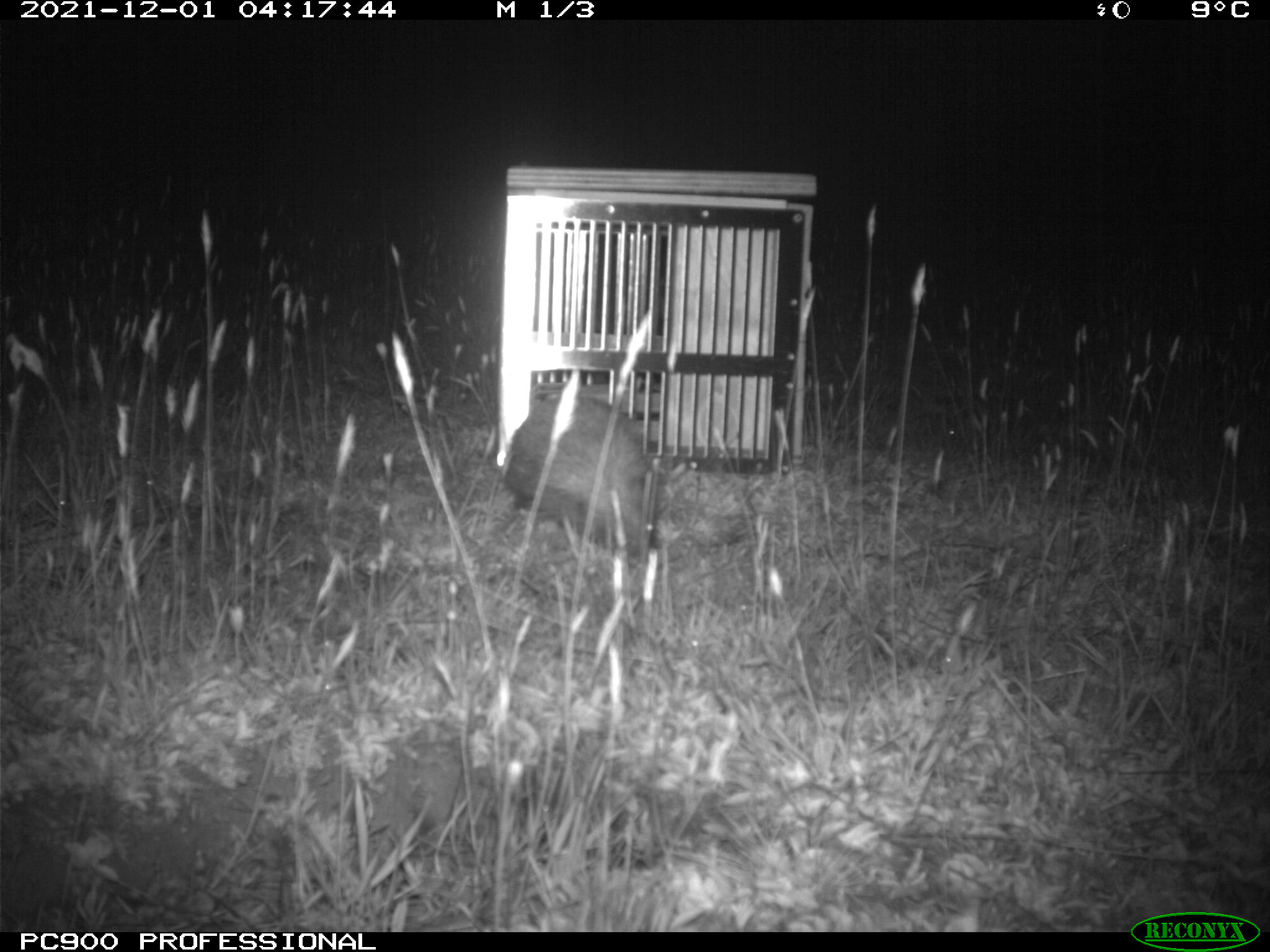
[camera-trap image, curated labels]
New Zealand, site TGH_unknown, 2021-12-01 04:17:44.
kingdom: Animalia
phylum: Chordata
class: Mammalia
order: Eulipotyphla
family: Erinaceidae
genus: Erinaceus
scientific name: Erinaceus europaeus europaeus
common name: european hedgehog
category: hedgehog